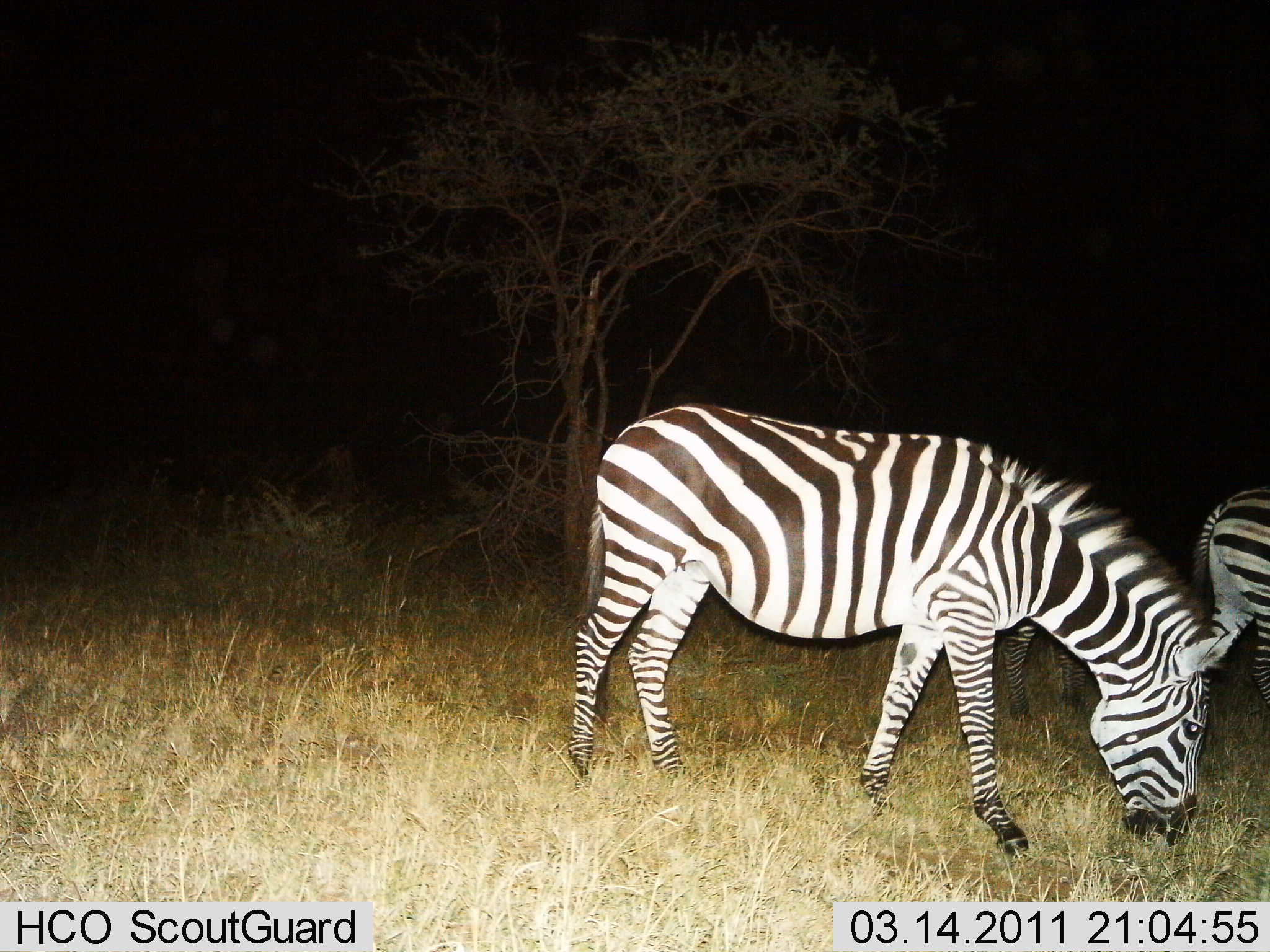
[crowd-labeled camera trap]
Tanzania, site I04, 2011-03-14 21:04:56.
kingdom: Animalia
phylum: Chordata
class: Mammalia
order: Perissodactyla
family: Equidae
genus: Equus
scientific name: Equus quagga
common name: plains zebra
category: zebra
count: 2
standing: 29%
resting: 0%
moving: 7%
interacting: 0%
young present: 0%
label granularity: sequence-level